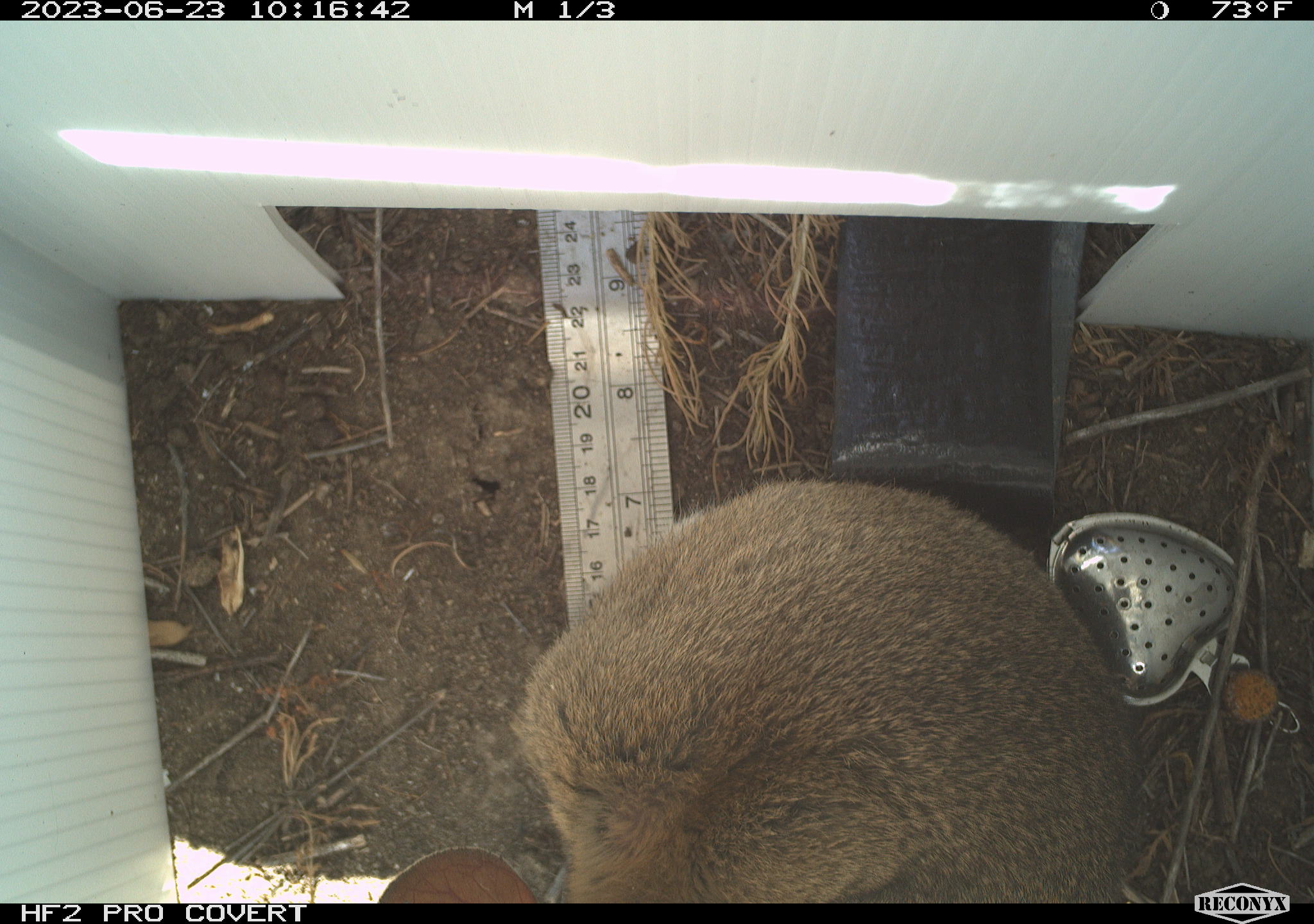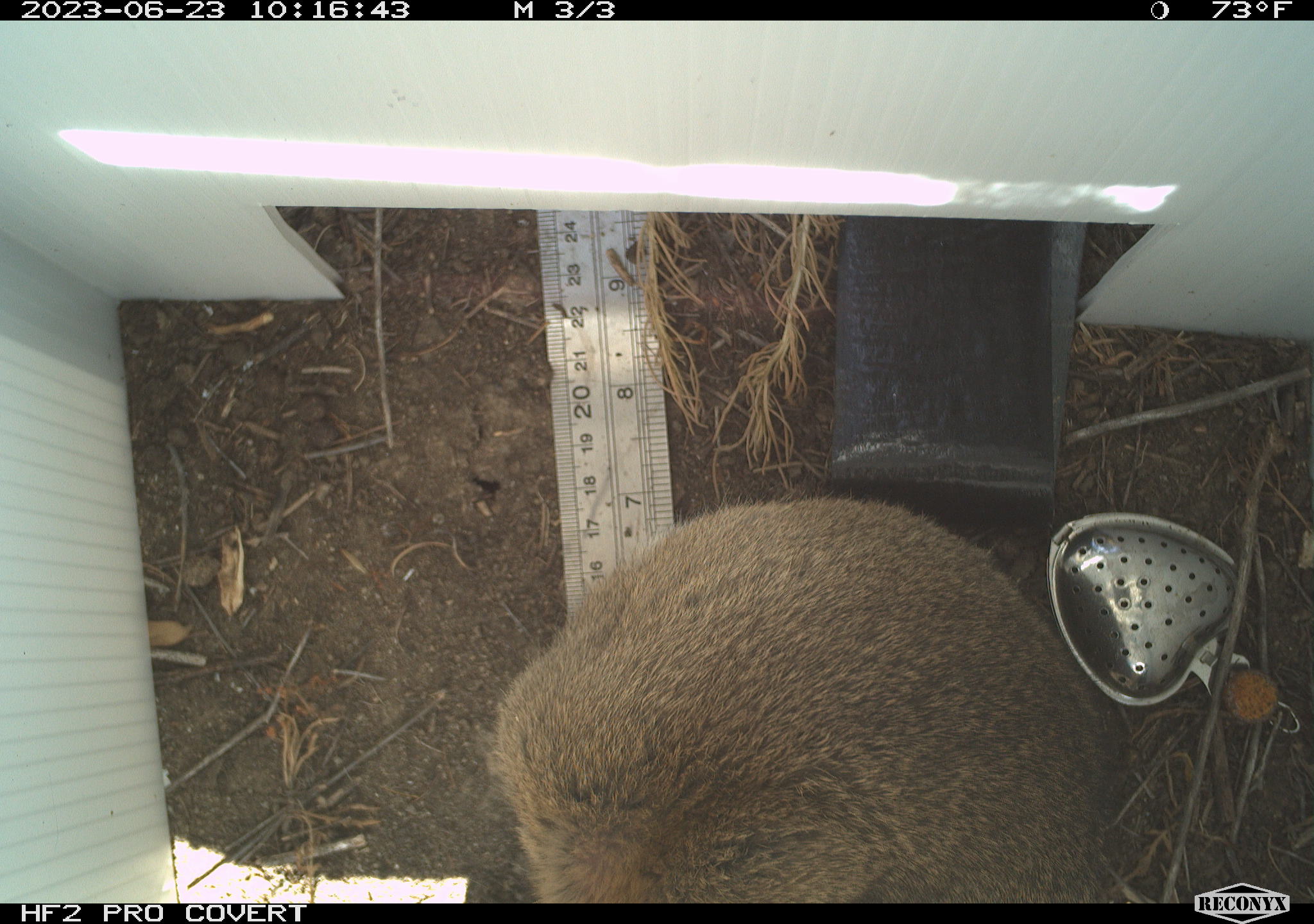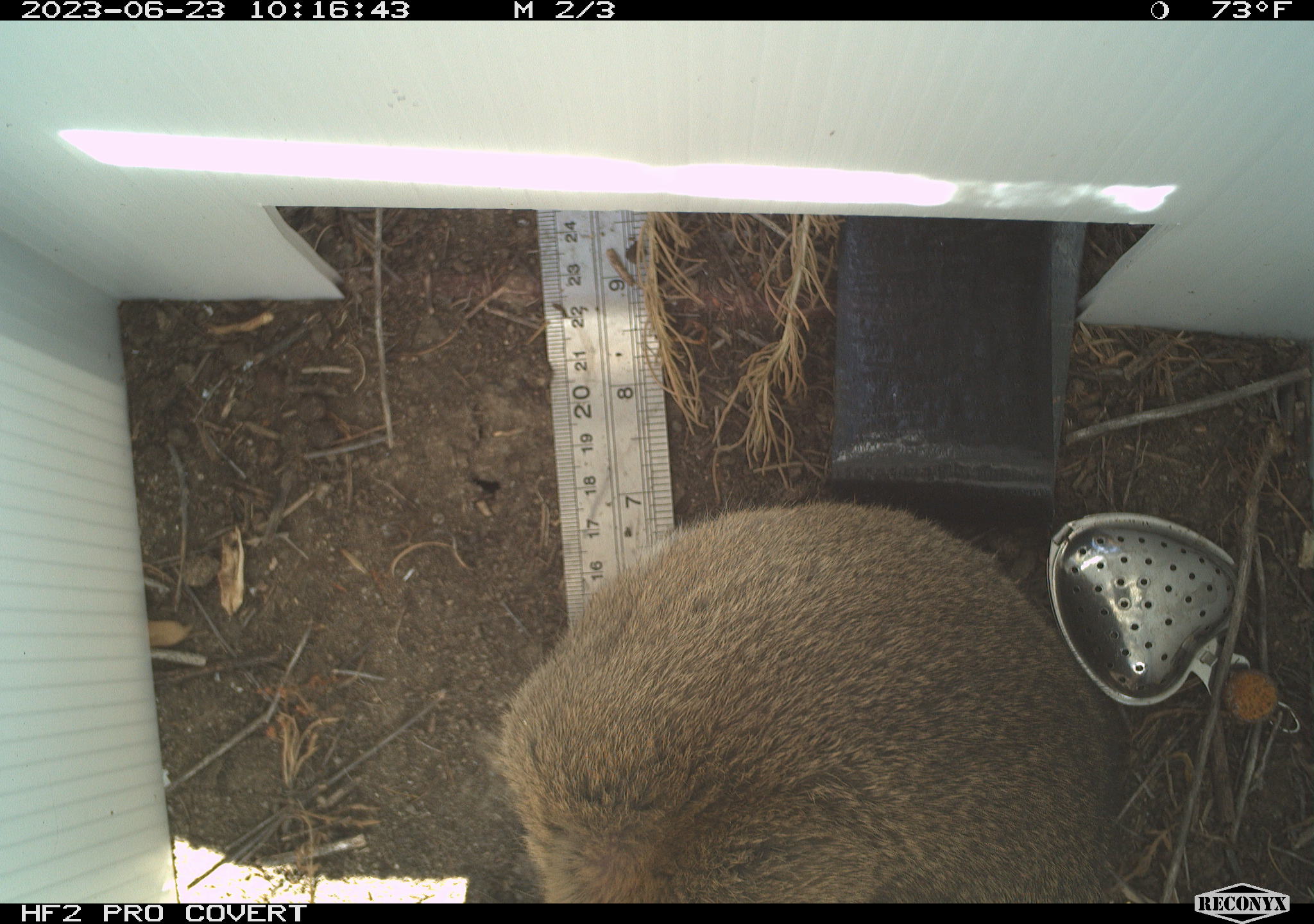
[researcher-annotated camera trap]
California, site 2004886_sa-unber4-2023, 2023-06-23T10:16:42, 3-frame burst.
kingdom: Animalia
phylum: Chordata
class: Mammalia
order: Lagomorpha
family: Leporidae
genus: Sylvilagus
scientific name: Sylvilagus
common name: cottontail rabbits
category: sylvilagus species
Sylvilagus species (cottontail rabbits) (Sylvilagus).